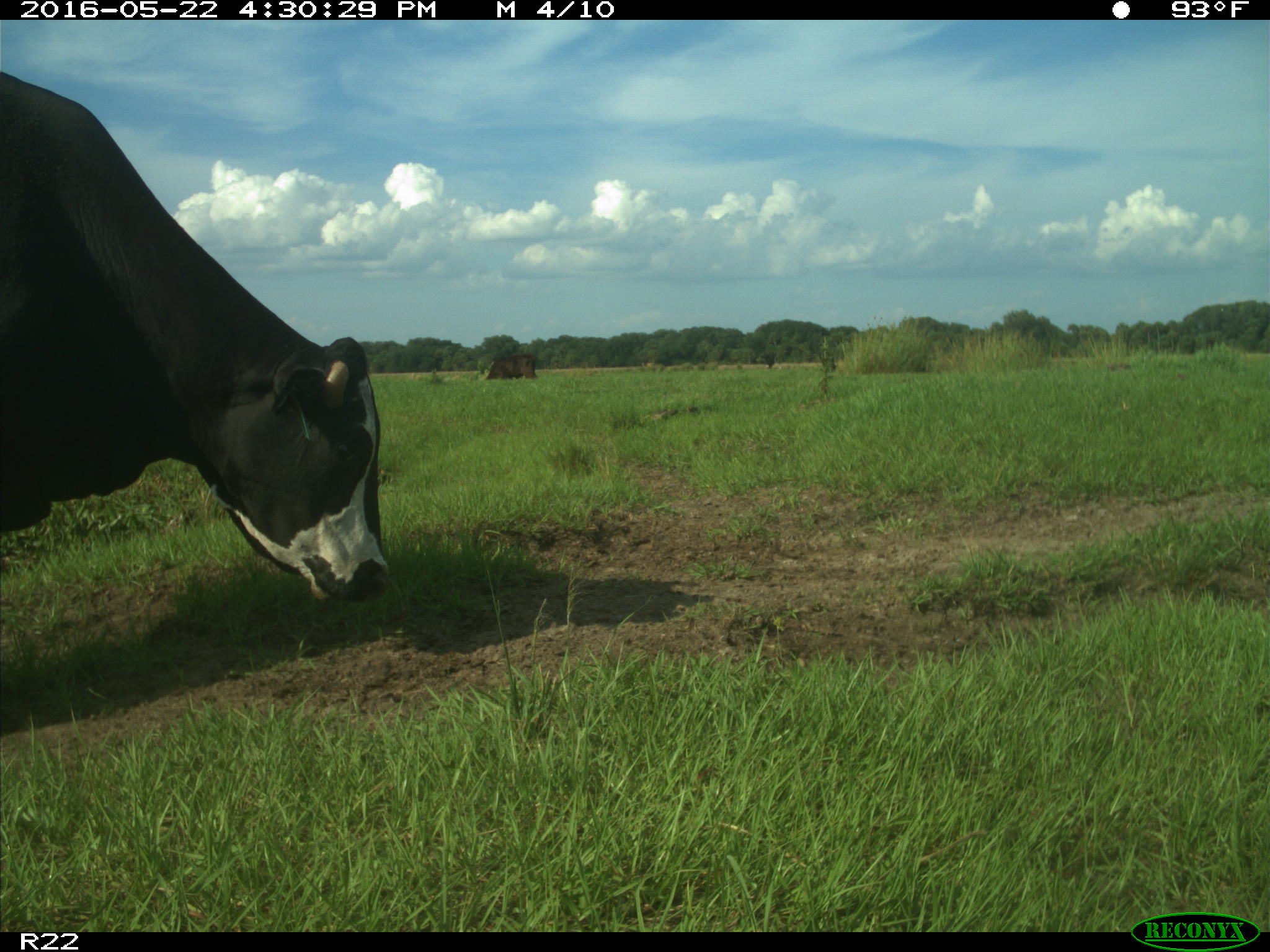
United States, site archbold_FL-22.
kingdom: Animalia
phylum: Chordata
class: Mammalia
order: Artiodactyla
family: Bovidae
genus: Bos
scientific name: Bos taurus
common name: domestic cow